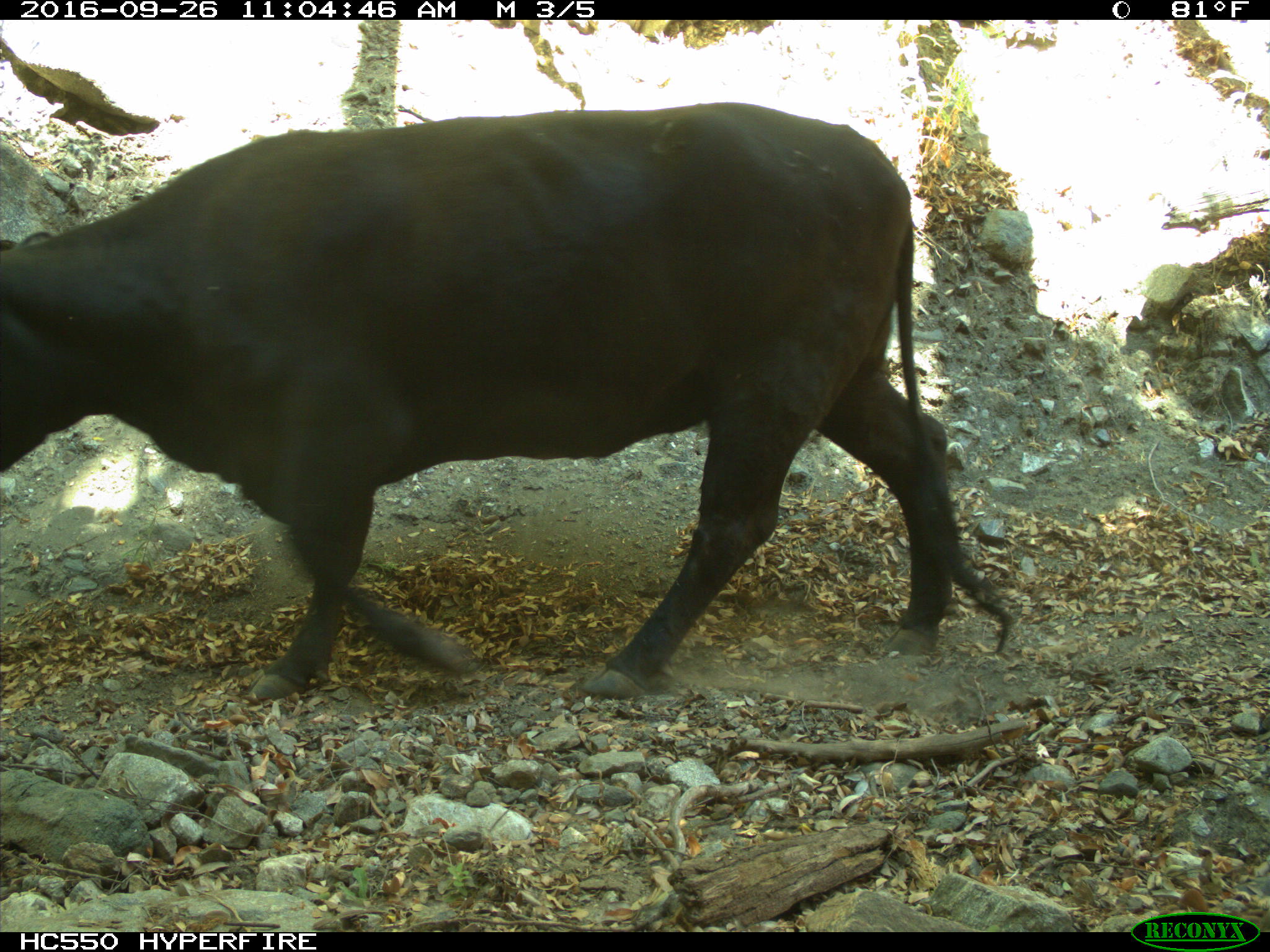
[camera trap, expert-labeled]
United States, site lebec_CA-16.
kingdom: Animalia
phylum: Chordata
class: Mammalia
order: Artiodactyla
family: Bovidae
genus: Bos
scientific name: Bos taurus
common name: domestic cow